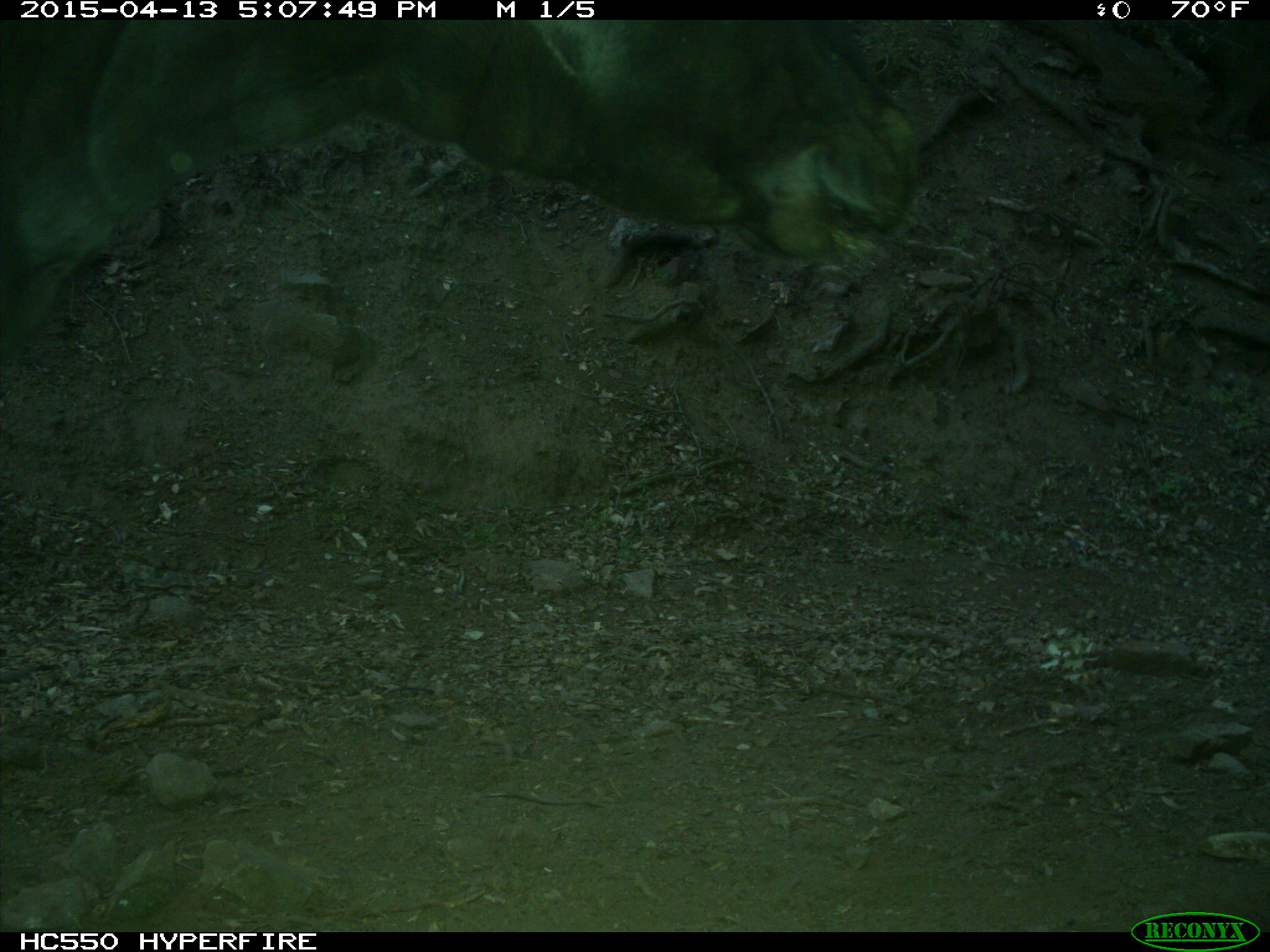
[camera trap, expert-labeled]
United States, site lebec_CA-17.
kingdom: Animalia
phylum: Chordata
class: Mammalia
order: Artiodactyla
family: Bovidae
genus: Bos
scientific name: Bos taurus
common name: domestic cow